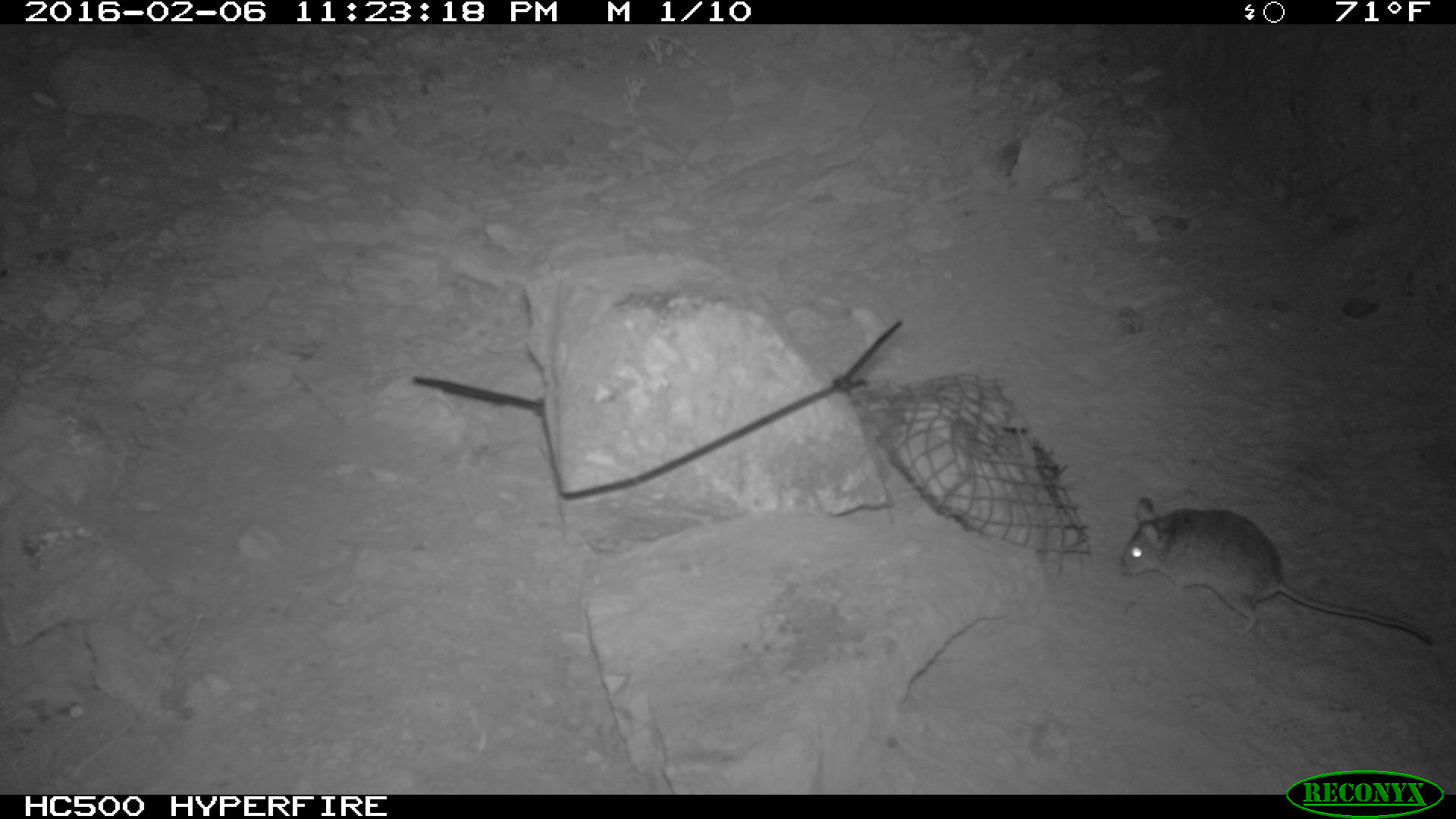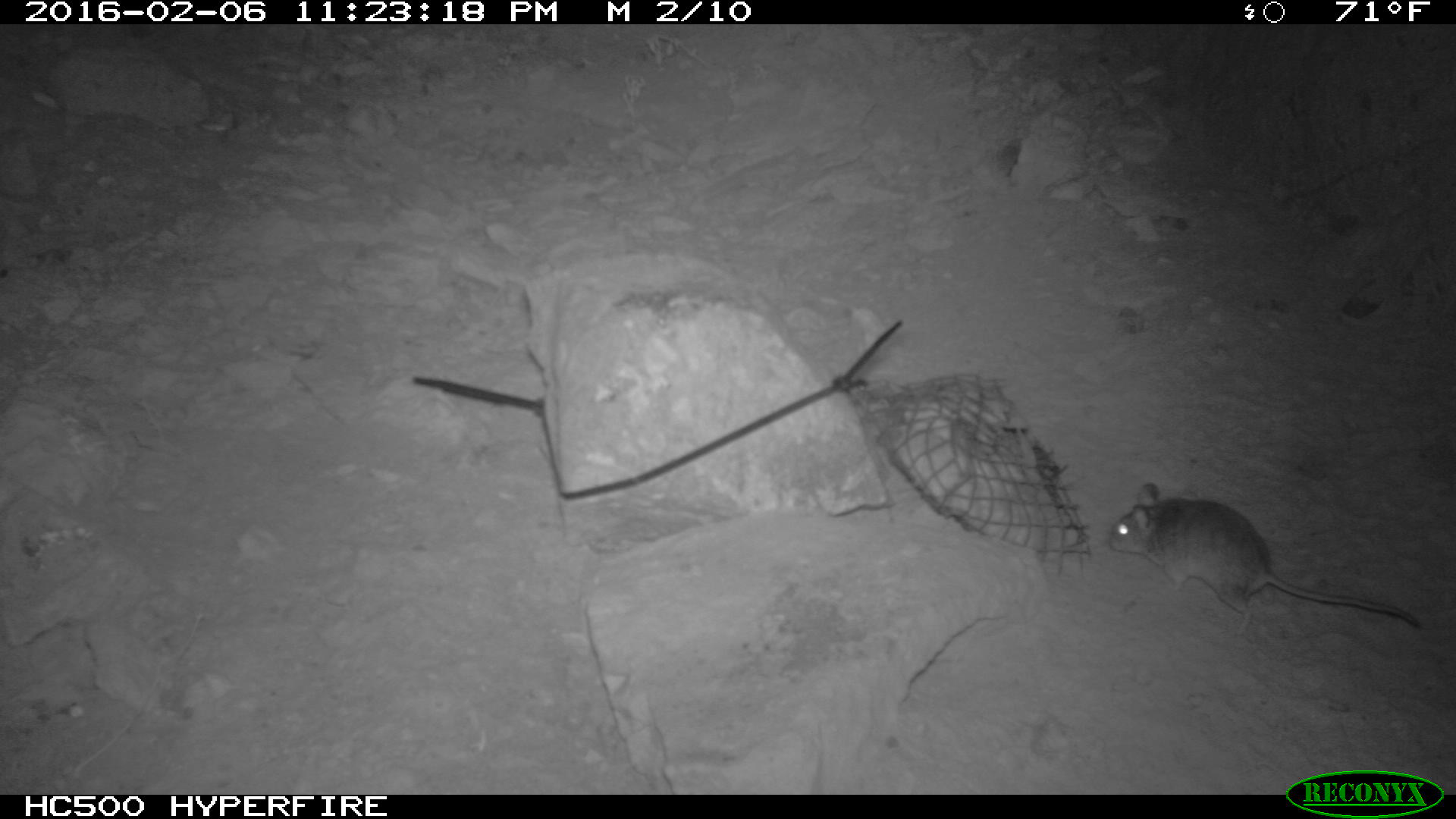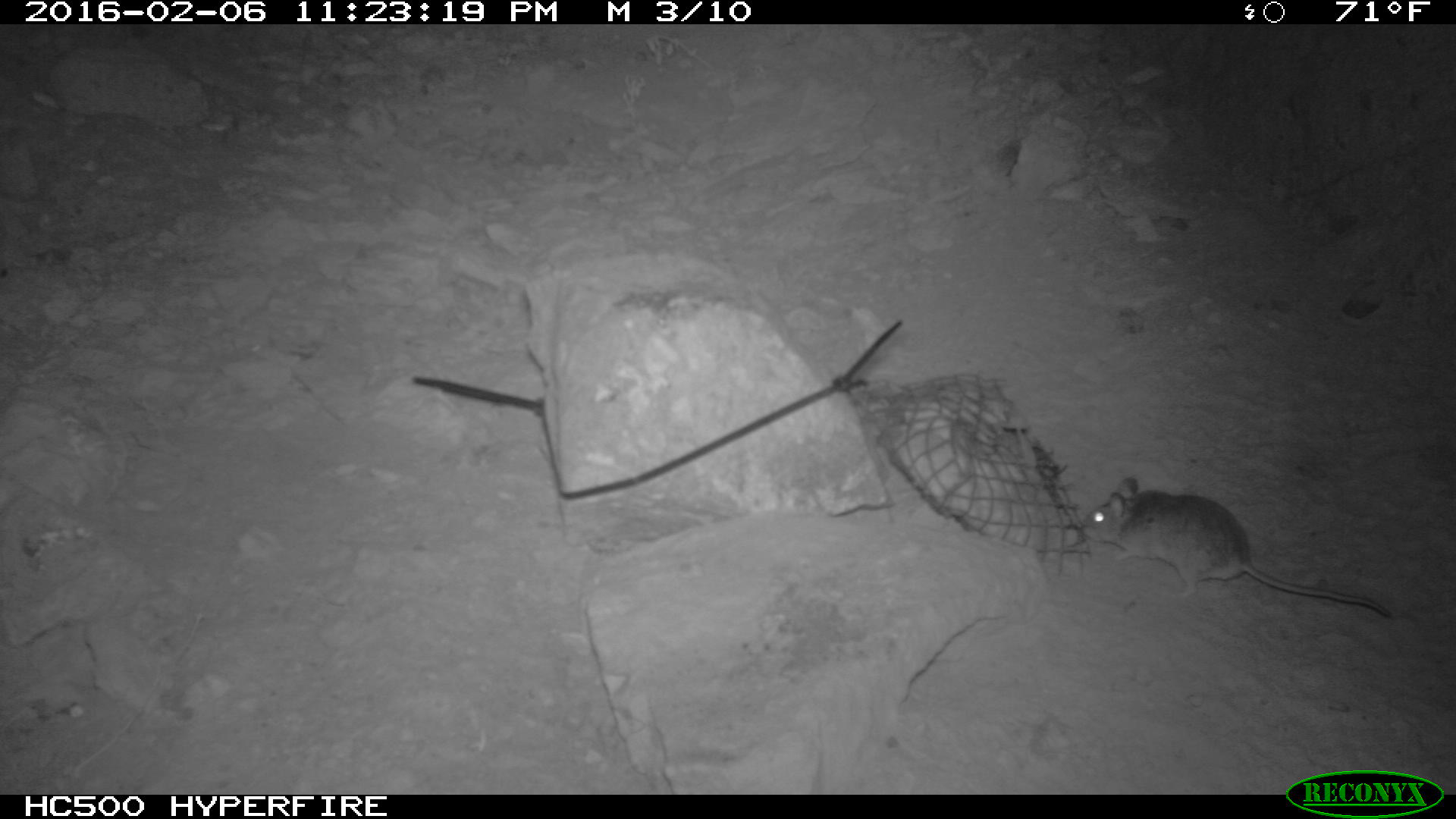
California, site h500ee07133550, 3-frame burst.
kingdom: Animalia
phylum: Chordata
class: Mammalia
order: Rodentia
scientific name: Rodentia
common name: rodent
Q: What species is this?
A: Rodent (Rodentia).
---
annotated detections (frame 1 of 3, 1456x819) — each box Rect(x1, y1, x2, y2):
rodent: Rect(1114, 497, 1439, 642)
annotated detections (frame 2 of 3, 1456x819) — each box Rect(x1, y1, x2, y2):
rodent: Rect(1110, 480, 1426, 636)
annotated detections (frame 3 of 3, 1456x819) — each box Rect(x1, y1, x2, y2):
rodent: Rect(1085, 475, 1395, 619)